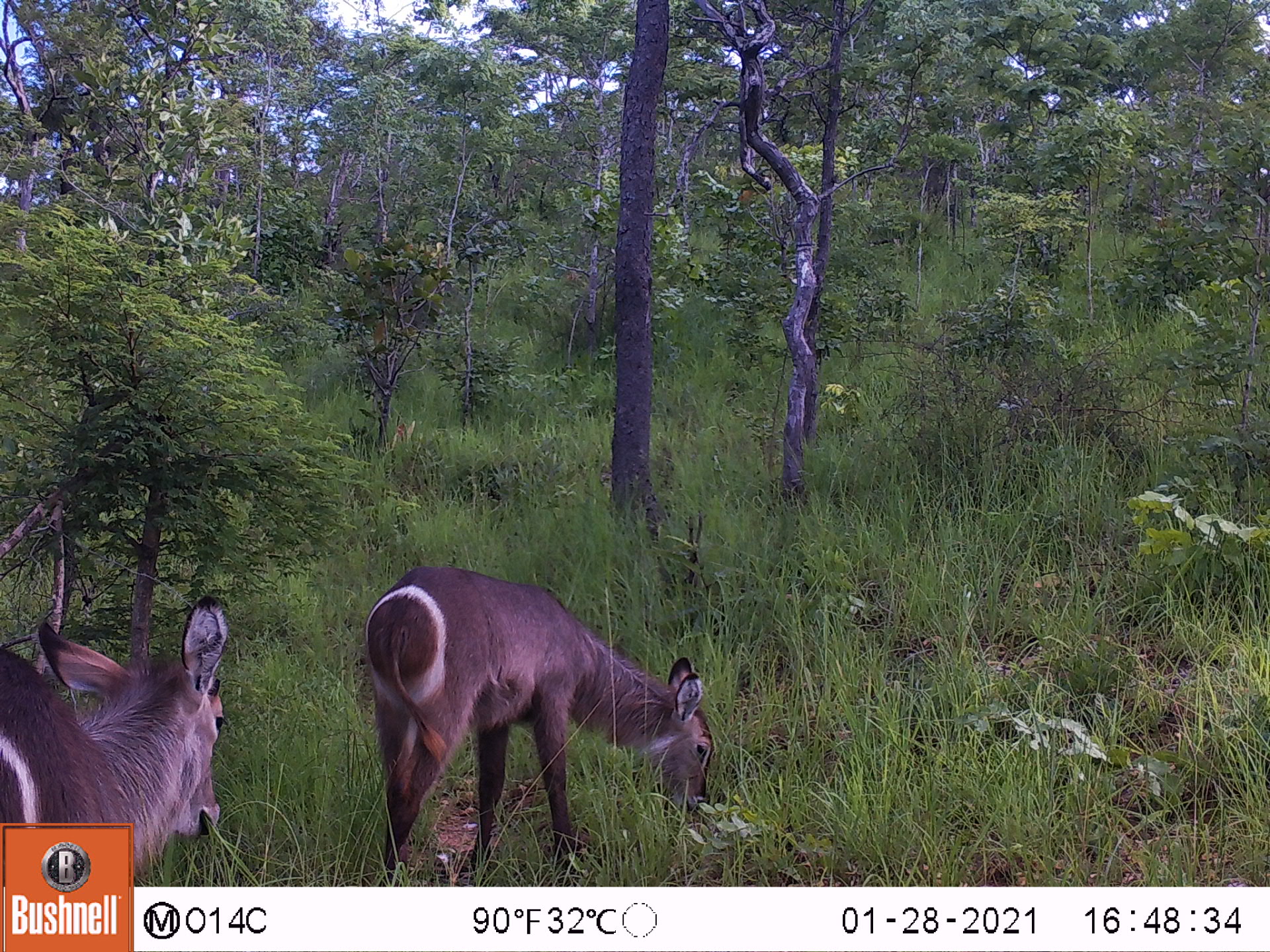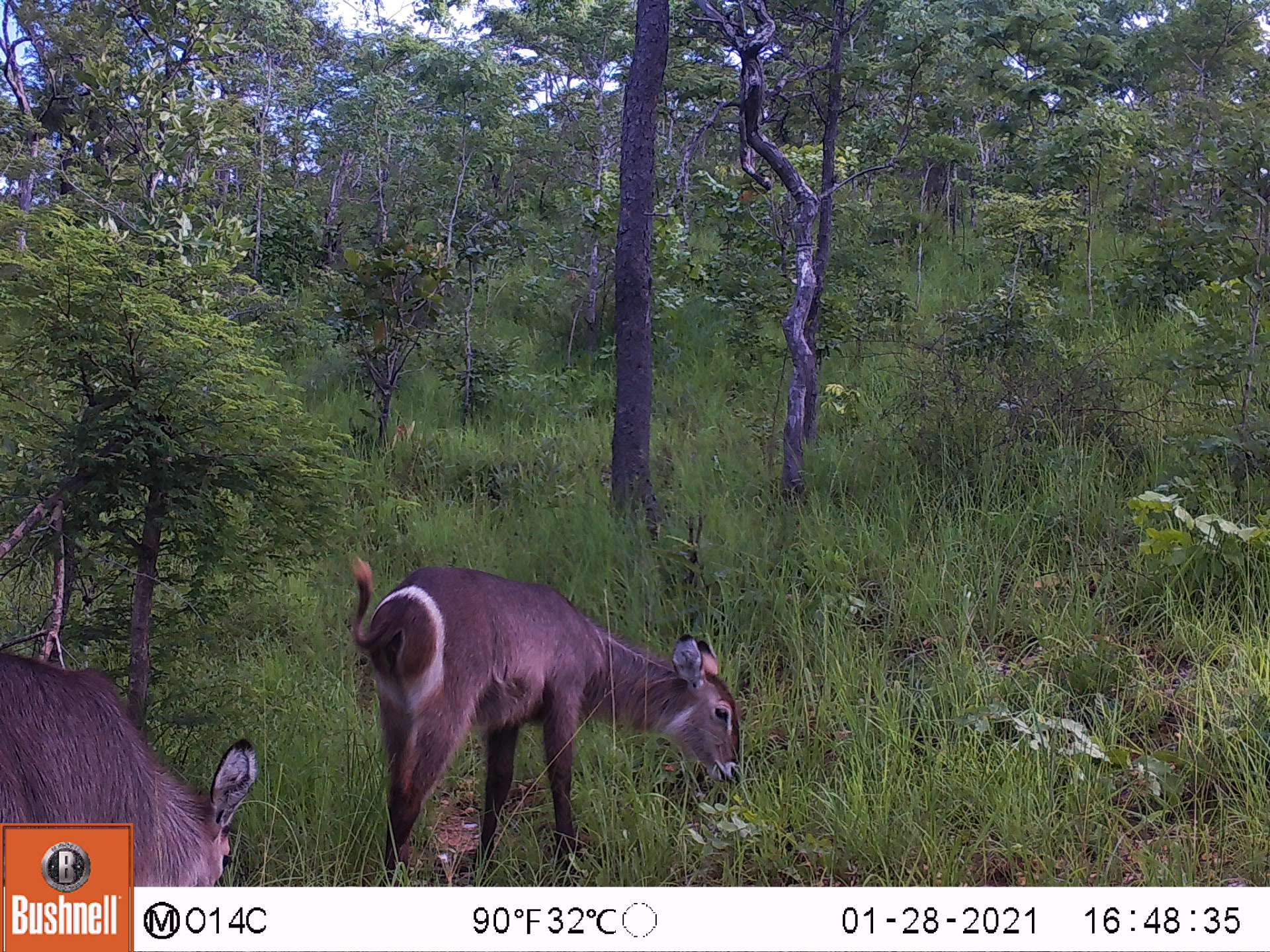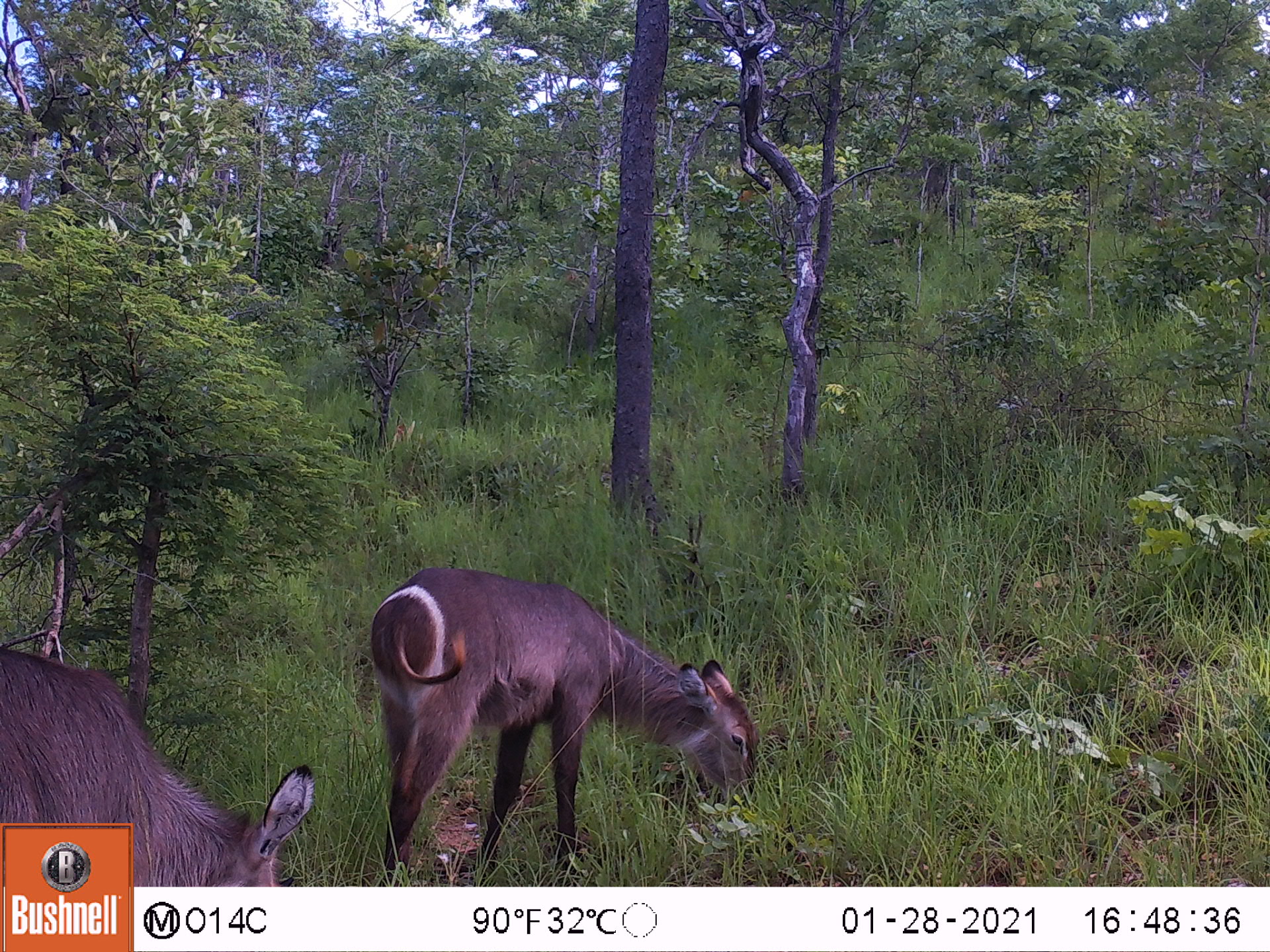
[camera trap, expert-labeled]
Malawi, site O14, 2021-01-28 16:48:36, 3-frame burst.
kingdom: Animalia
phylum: Chordata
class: Mammalia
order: Artiodactyla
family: Bovidae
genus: Kobus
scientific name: Kobus ellipsiprymnus ellipsiprymnus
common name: common waterbuck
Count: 2.